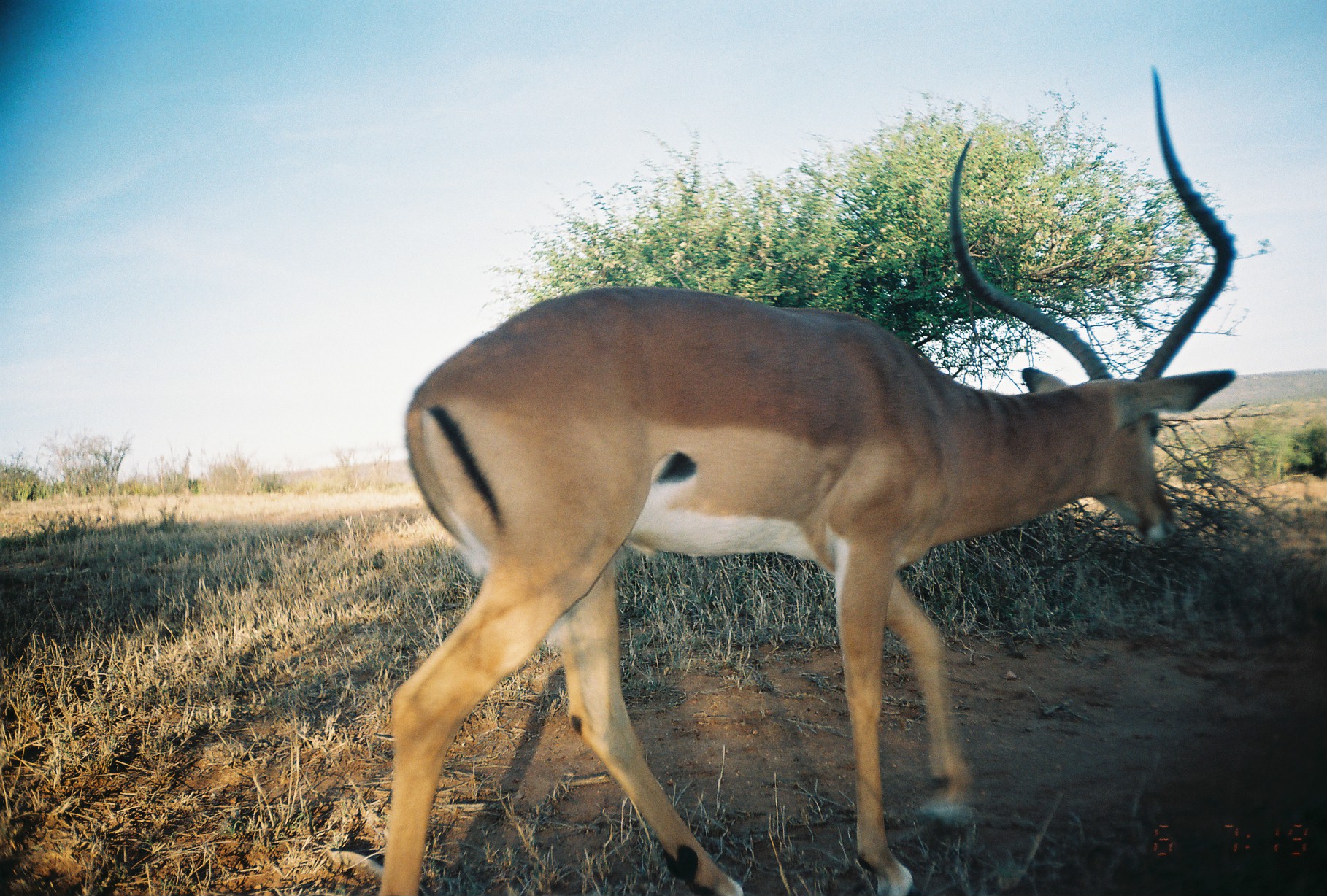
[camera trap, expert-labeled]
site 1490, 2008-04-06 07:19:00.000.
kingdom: Animalia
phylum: Chordata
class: Mammalia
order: Artiodactyla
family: Bovidae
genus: Aepyceros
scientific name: Aepyceros melampus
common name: impala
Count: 1.